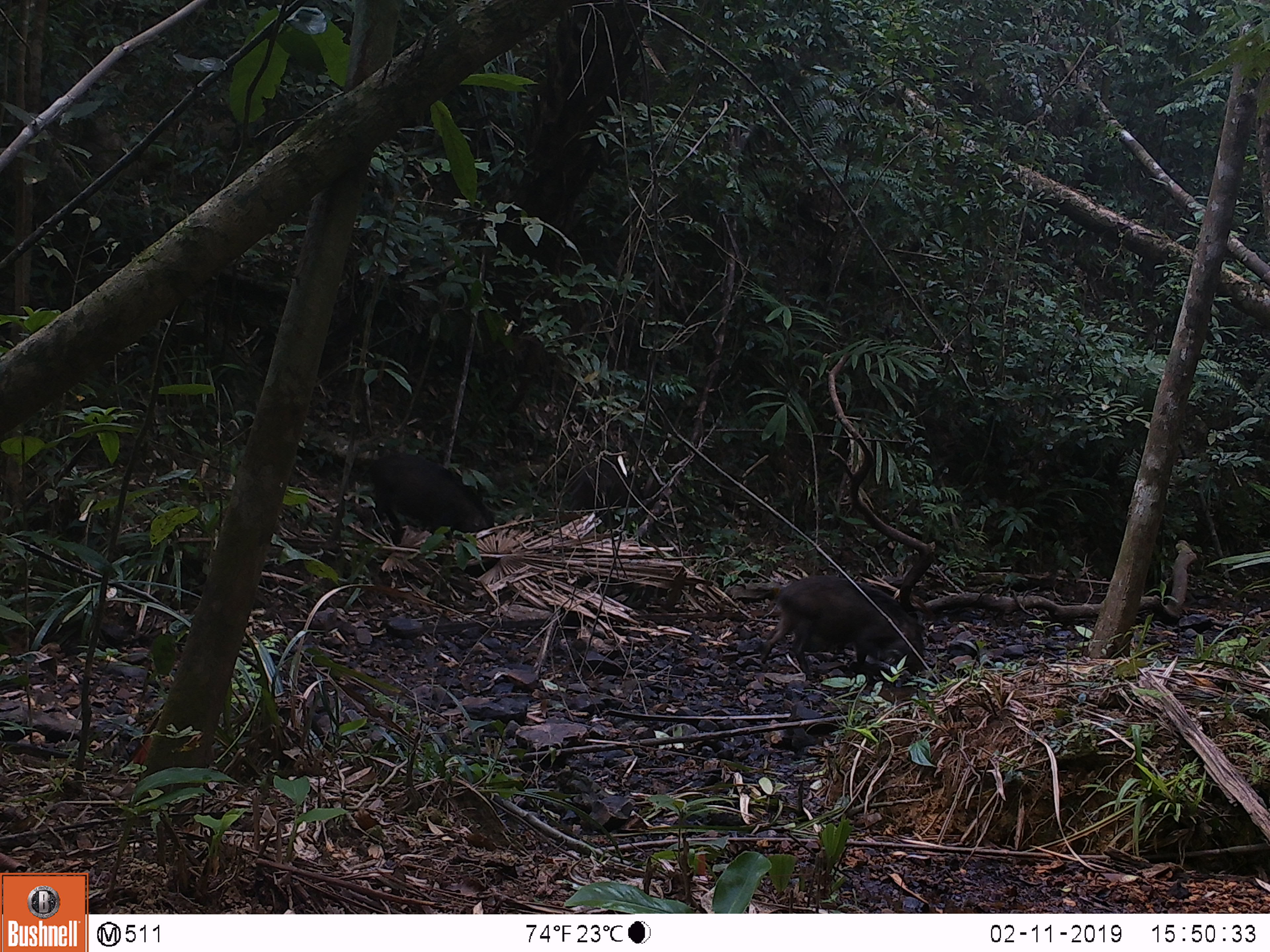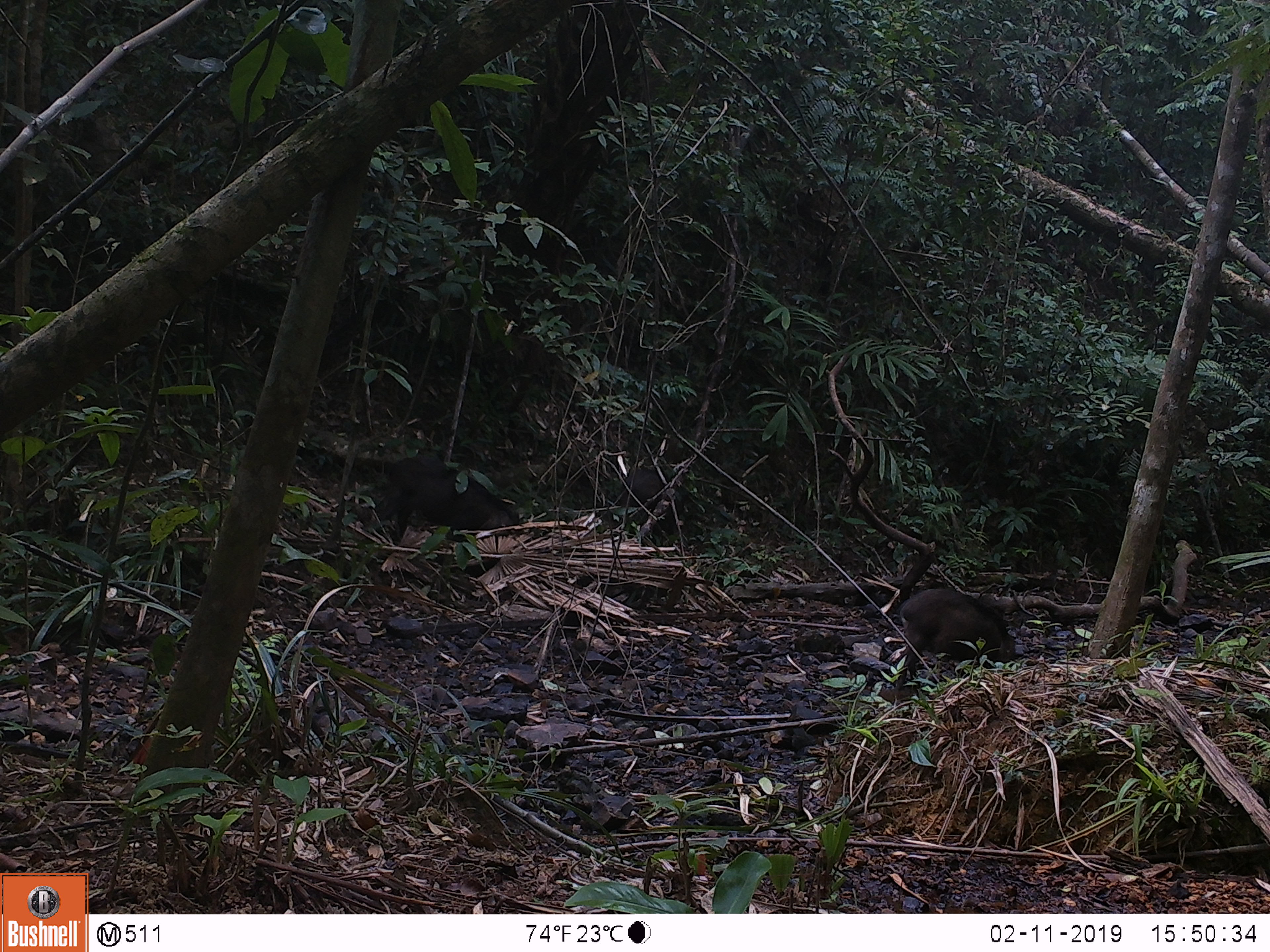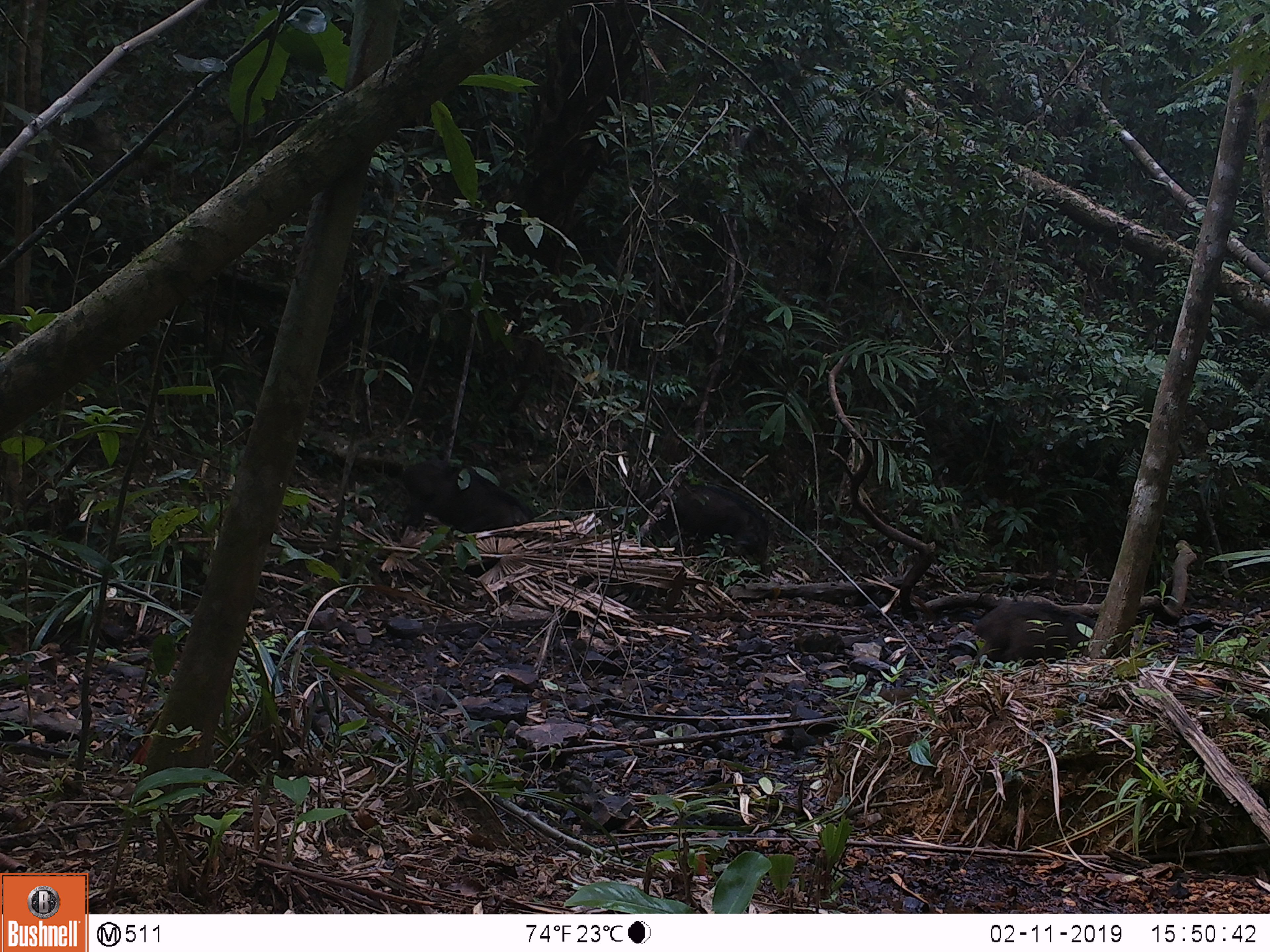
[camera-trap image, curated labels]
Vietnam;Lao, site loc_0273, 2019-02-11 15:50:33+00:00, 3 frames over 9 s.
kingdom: Animalia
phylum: Chordata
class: Mammalia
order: Artiodactyla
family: Suidae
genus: Sus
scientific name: Sus scrofa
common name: eurasian wild pig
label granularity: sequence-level